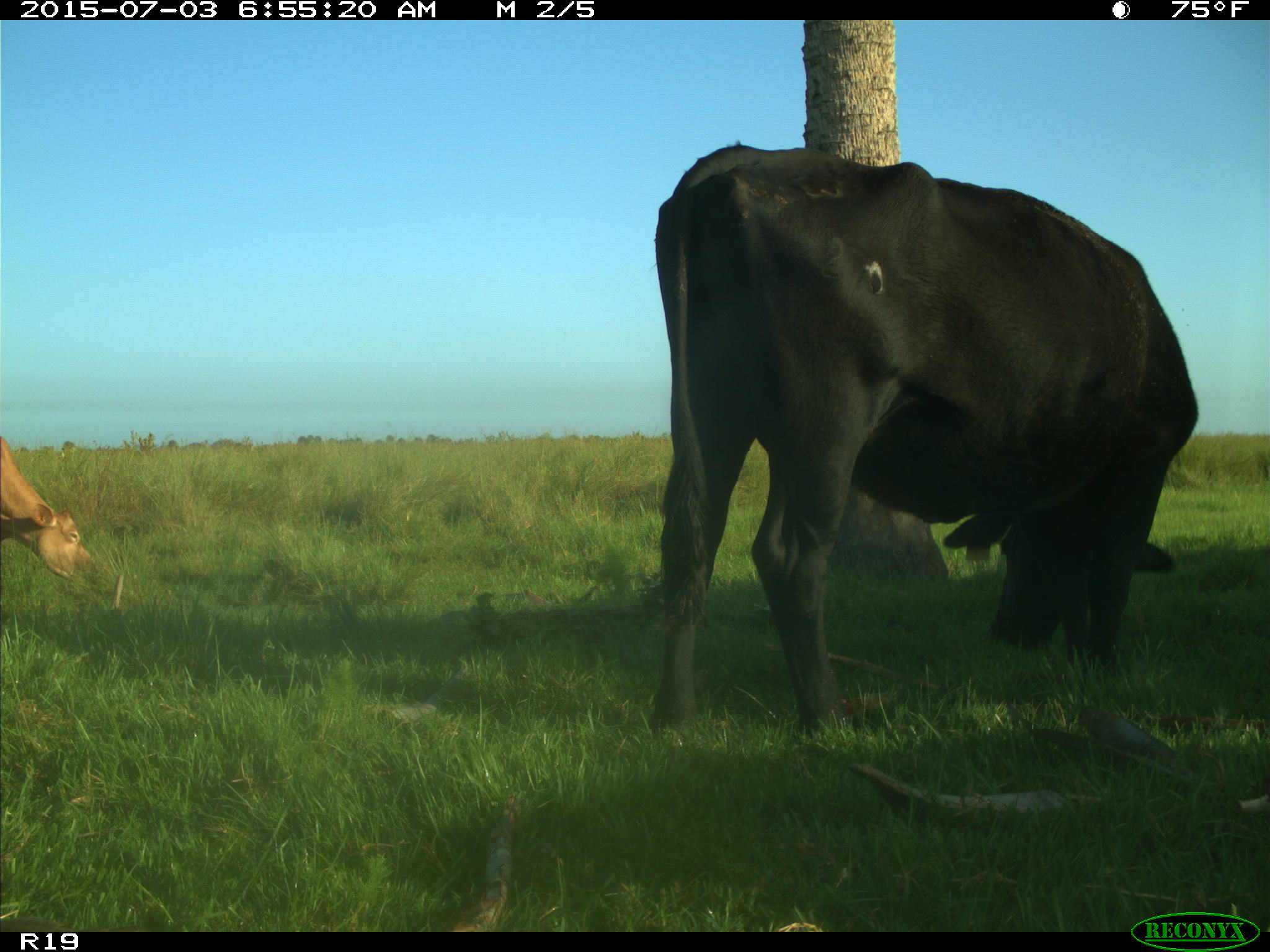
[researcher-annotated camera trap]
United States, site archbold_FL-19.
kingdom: Animalia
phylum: Chordata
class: Mammalia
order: Artiodactyla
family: Bovidae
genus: Bos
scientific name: Bos taurus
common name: domestic cow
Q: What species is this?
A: Bos taurus (domestic cow).